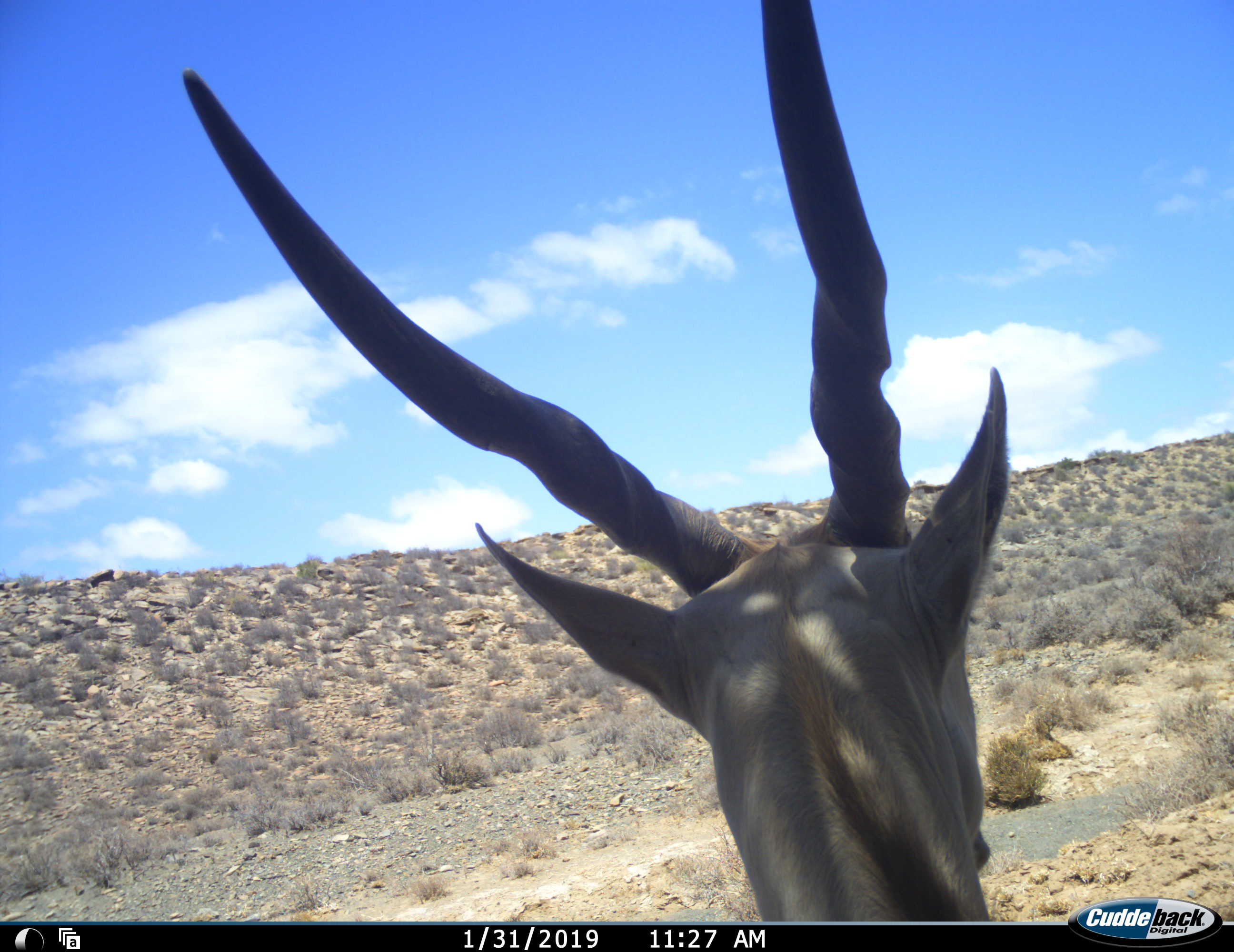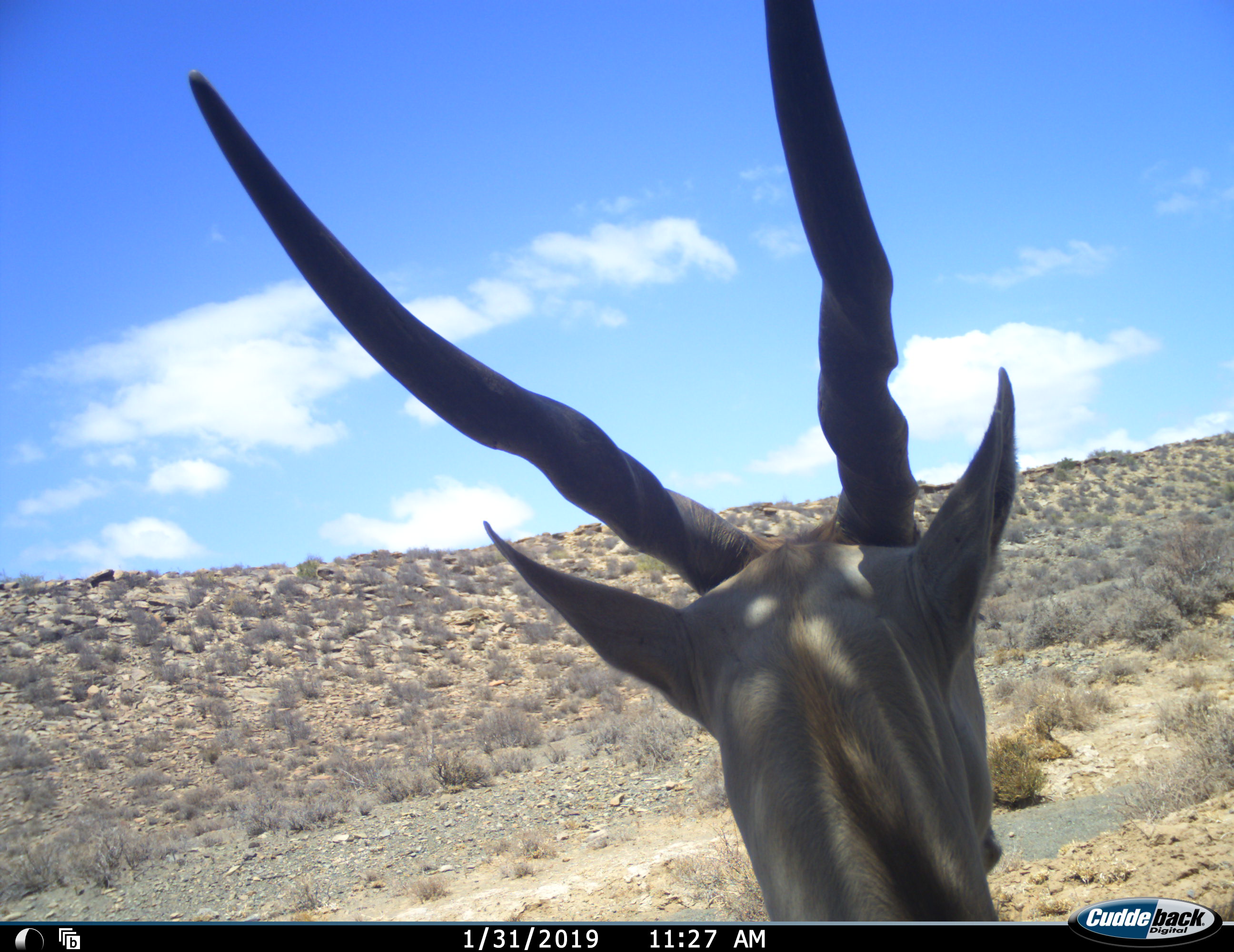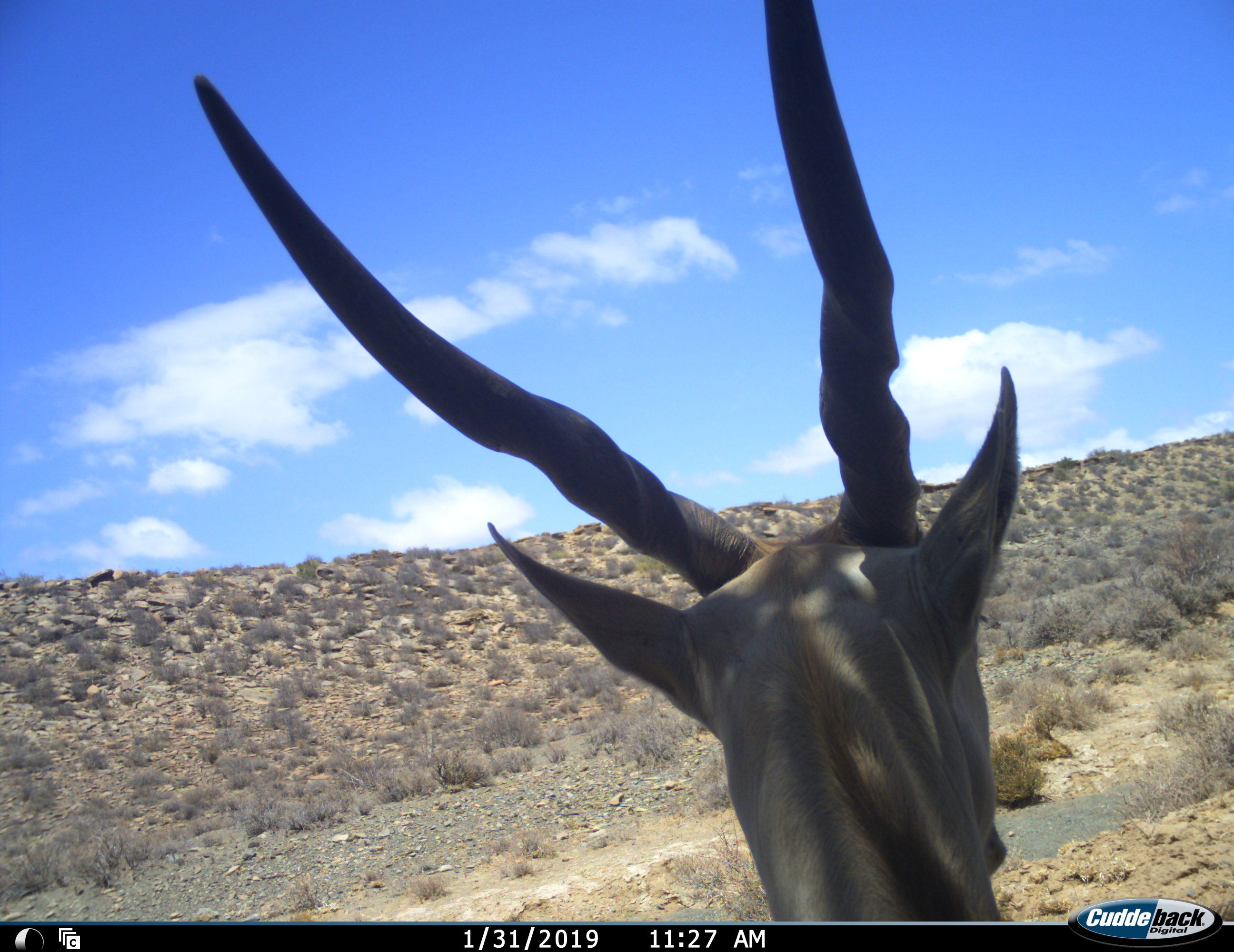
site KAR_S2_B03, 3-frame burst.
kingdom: Animalia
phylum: Chordata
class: Mammalia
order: Artiodactyla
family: Bovidae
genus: Tragelaphus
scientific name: Tragelaphus oryx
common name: eland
Eland (Tragelaphus oryx), count 1. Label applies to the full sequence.